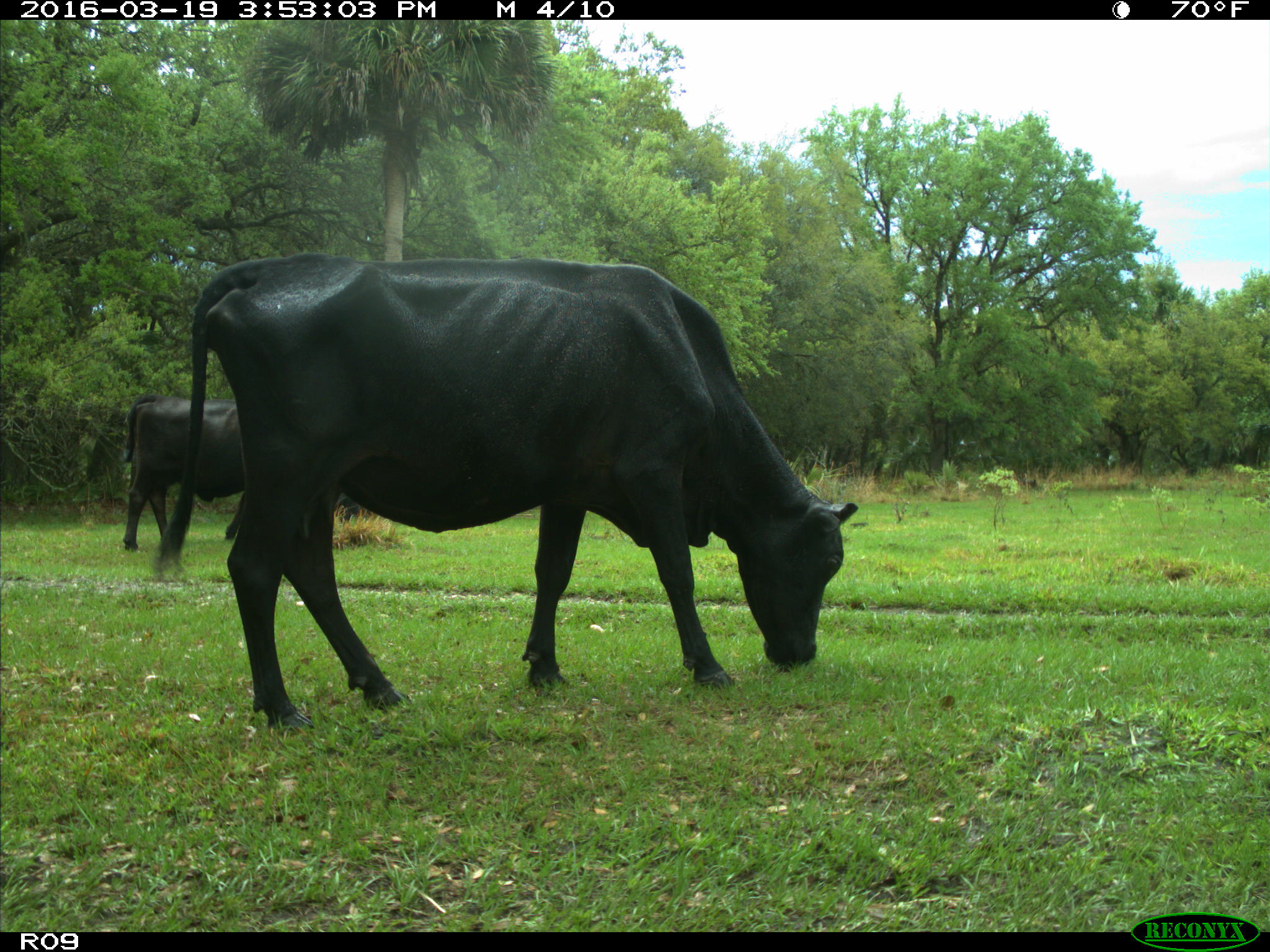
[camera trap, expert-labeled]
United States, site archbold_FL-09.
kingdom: Animalia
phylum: Chordata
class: Mammalia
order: Artiodactyla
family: Bovidae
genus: Bos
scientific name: Bos taurus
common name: domestic cow